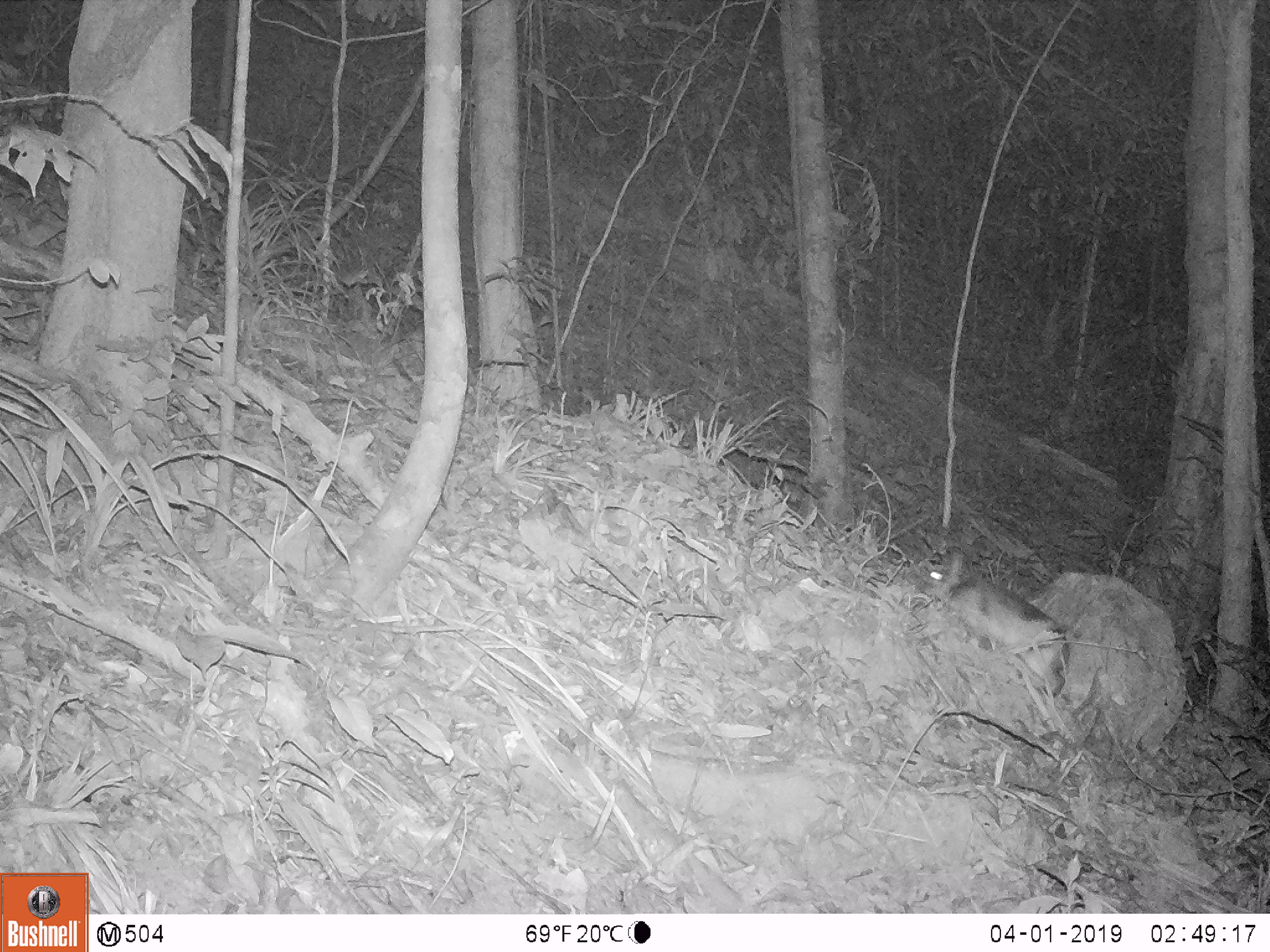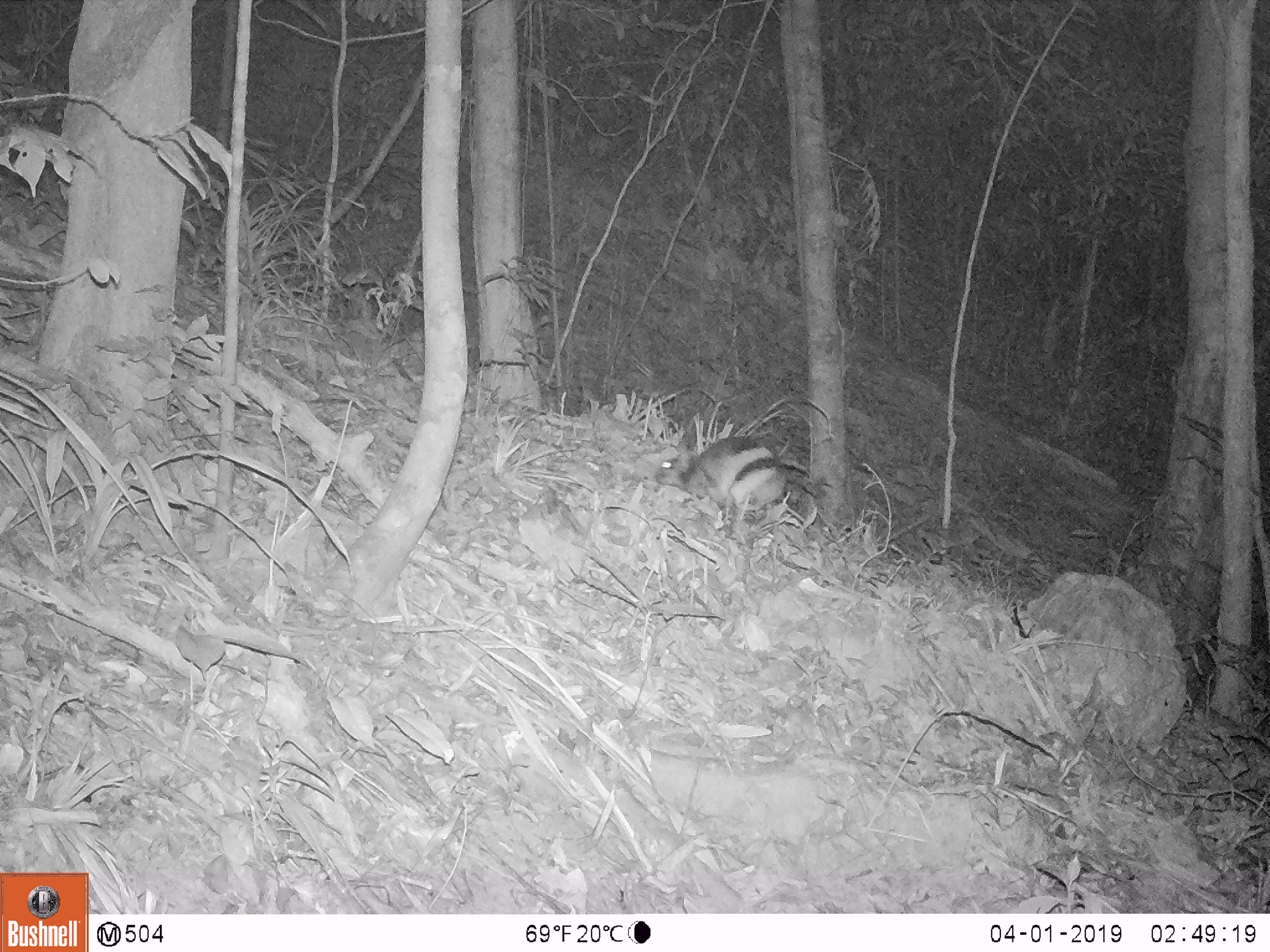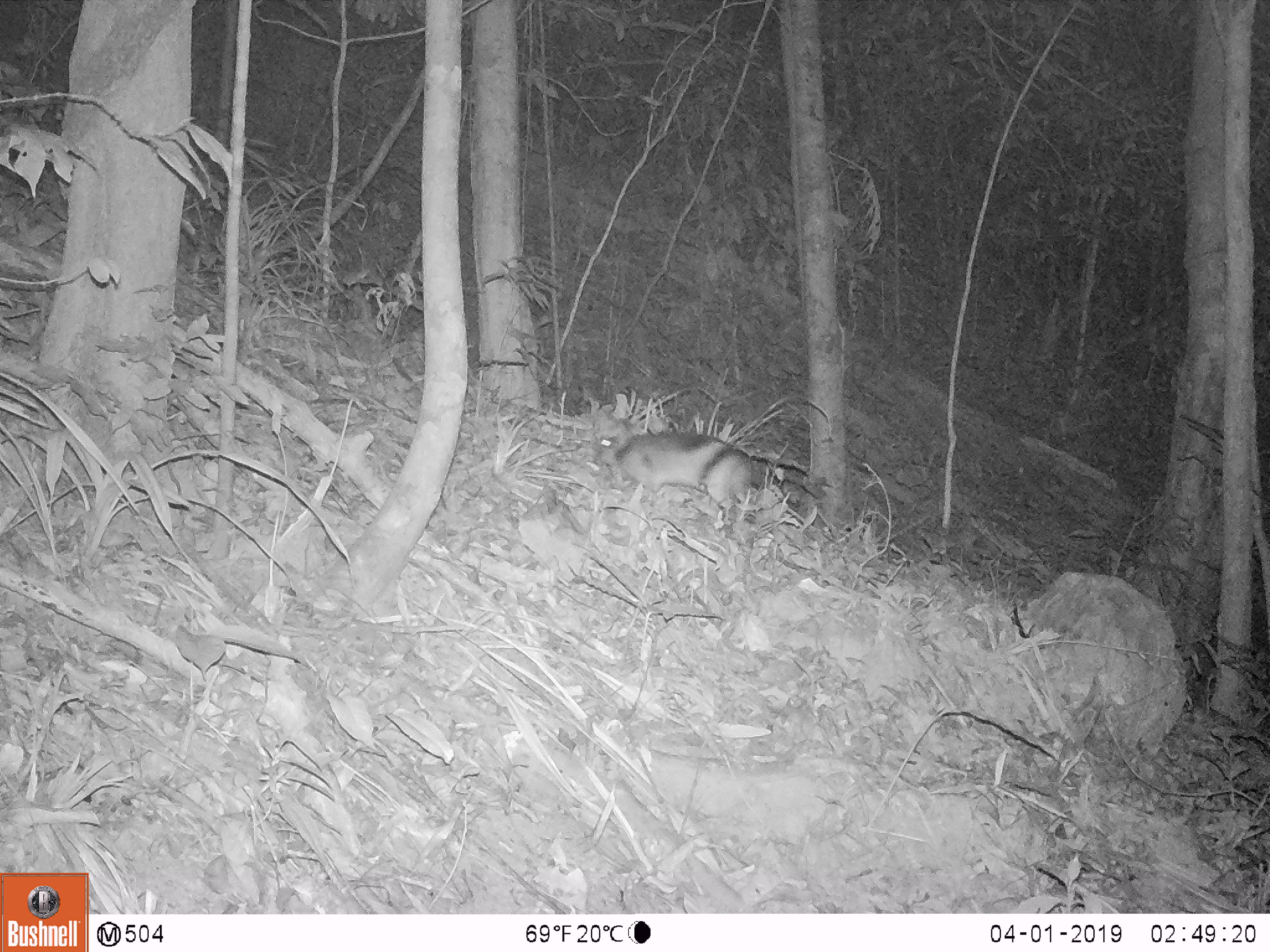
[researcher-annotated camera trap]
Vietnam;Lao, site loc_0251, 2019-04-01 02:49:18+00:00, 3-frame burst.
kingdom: Animalia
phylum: Chordata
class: Mammalia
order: Lagomorpha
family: Leporidae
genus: Nesolagus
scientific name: Nesolagus timminsi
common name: annamite striped rabbit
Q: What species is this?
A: Annamite striped rabbit (Nesolagus timminsi).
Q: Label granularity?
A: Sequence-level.